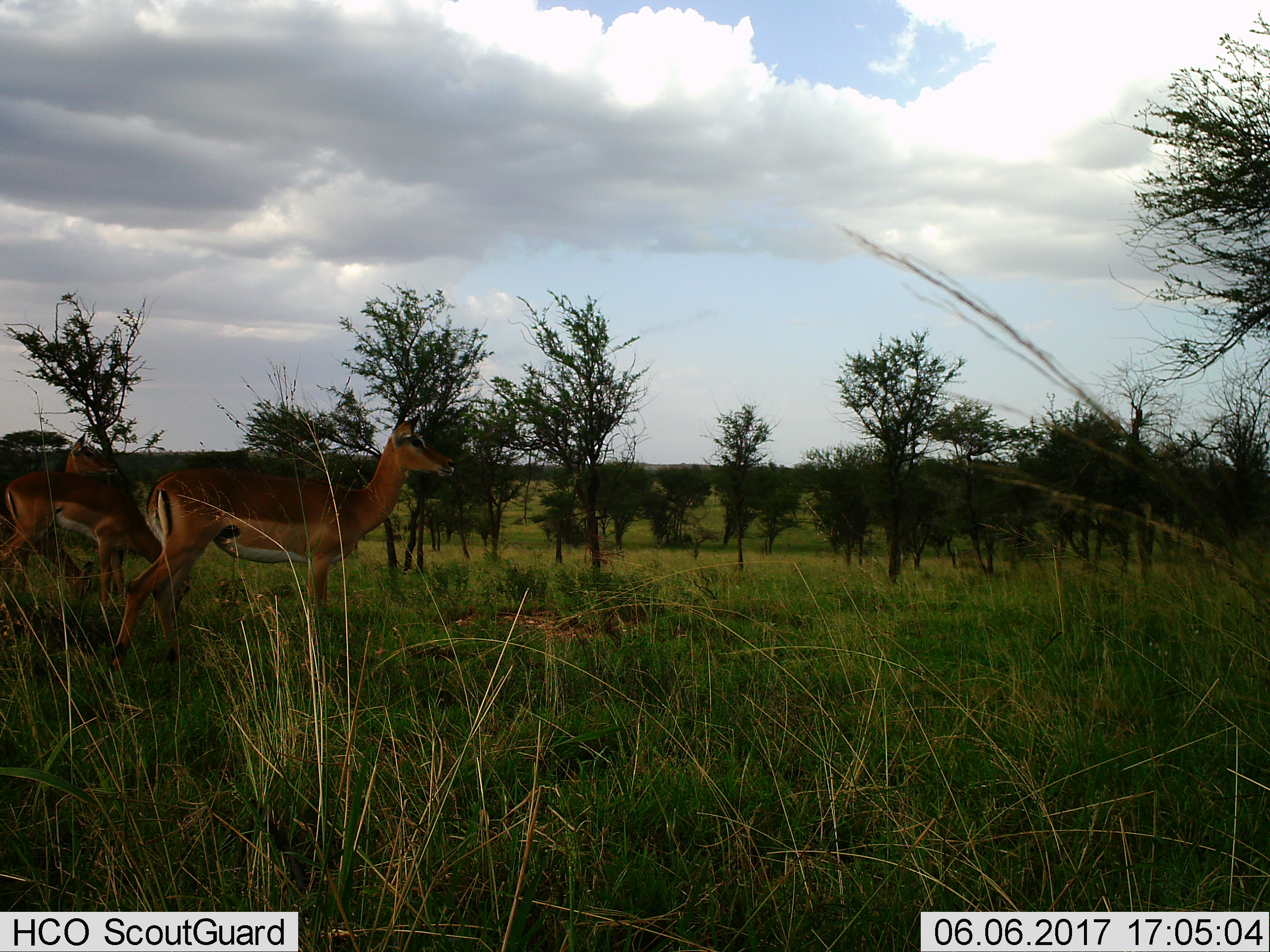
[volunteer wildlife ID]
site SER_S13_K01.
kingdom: Animalia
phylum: Chordata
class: Mammalia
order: Artiodactyla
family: Bovidae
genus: Aepyceros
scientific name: Aepyceros melampus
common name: impala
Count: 3.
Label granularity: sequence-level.